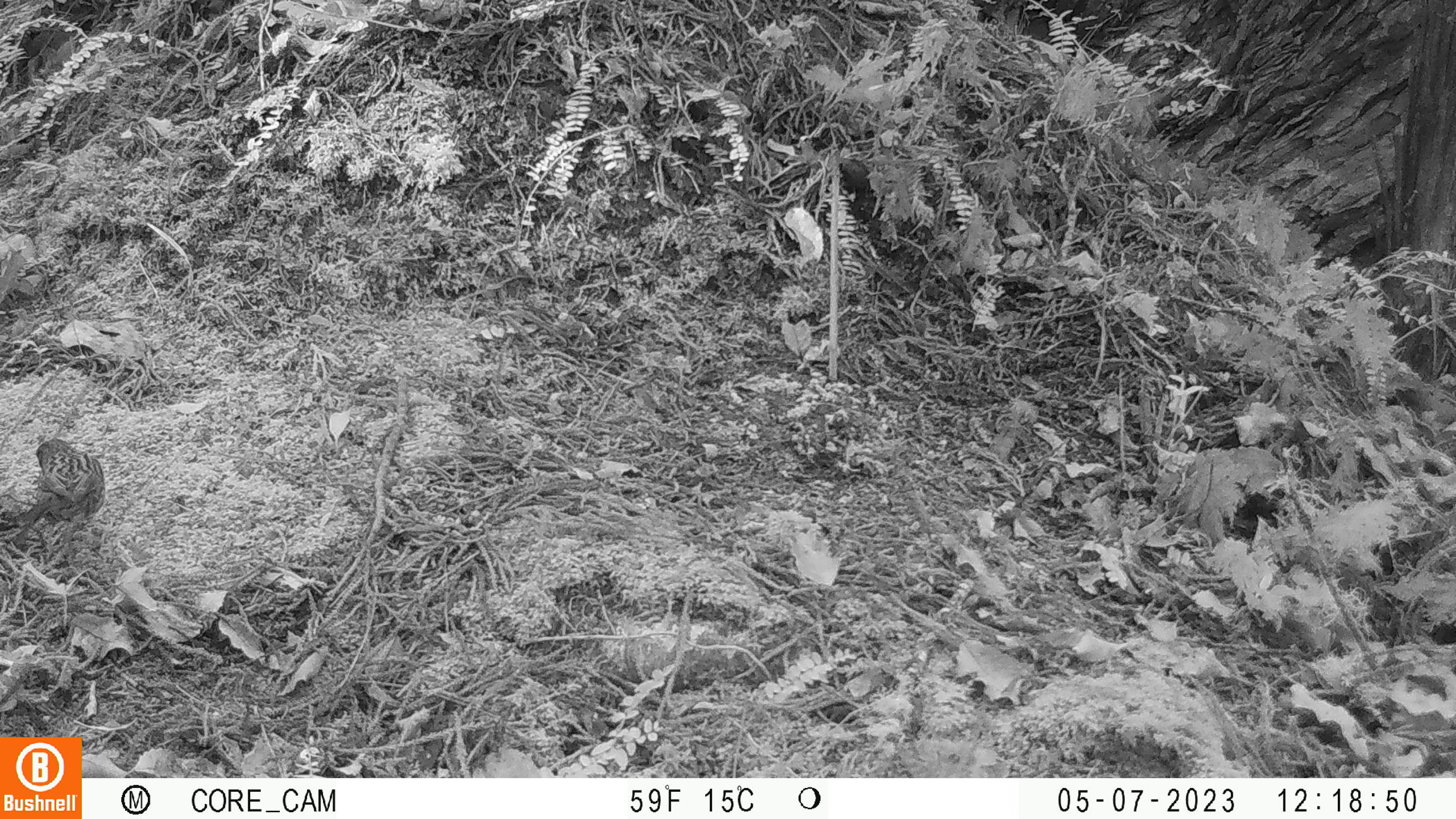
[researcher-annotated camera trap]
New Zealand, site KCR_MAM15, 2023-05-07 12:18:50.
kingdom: Animalia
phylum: Chordata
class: Aves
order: Passeriformes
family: Prunellidae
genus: Prunella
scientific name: Prunella modularis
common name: dunnock